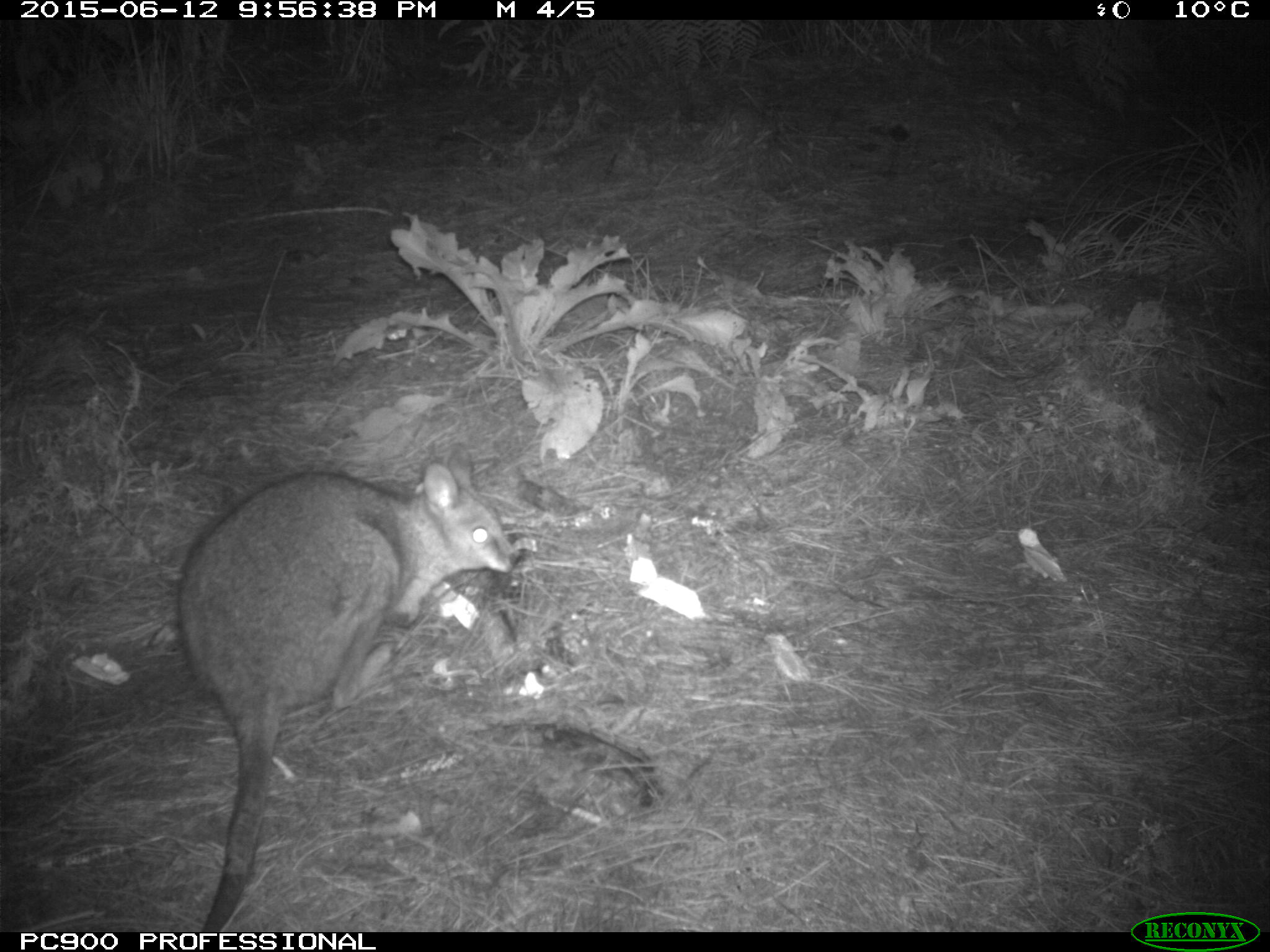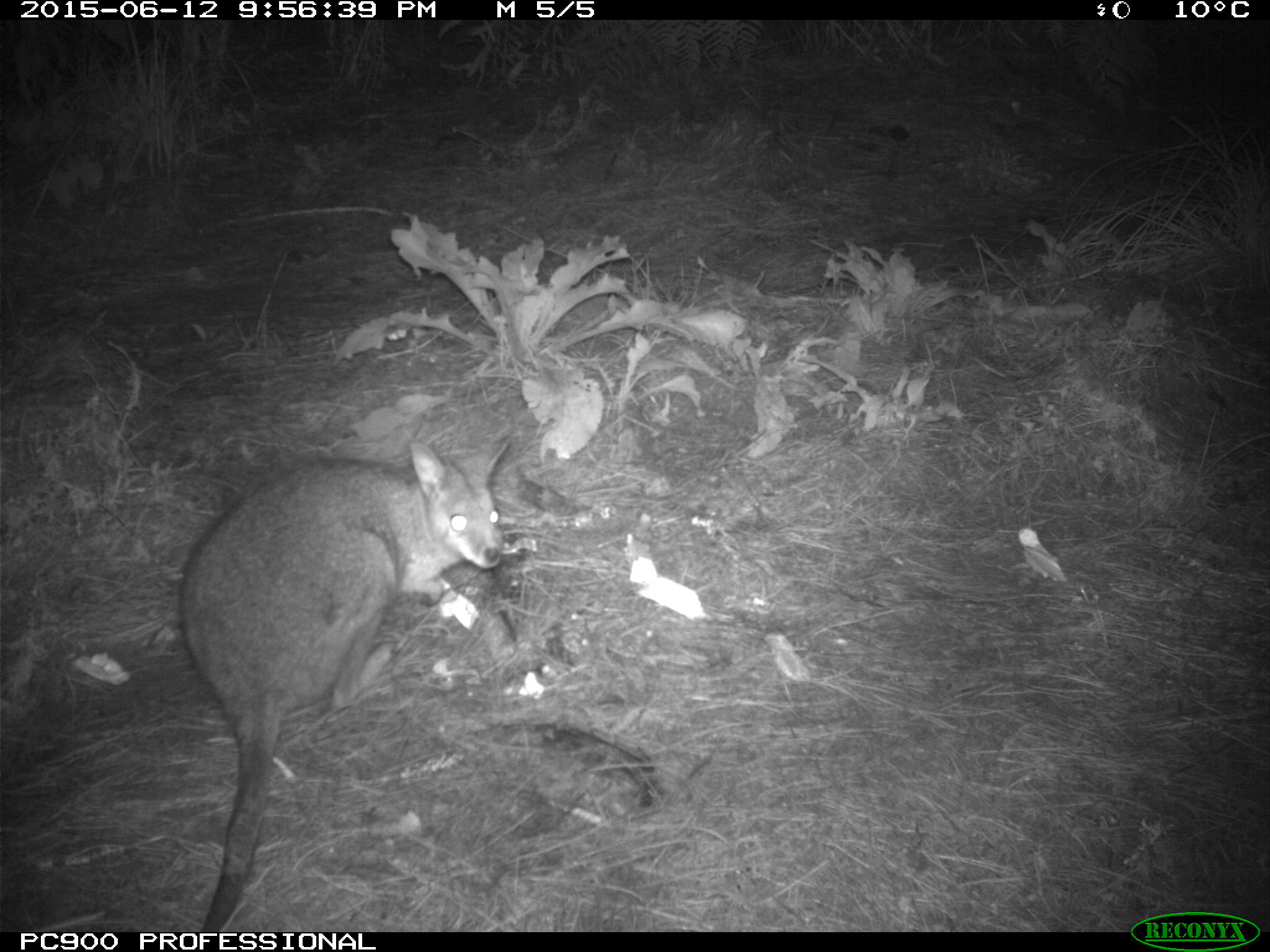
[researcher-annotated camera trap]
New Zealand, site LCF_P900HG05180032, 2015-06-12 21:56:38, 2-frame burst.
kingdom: Animalia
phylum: Chordata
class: Mammalia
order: Diprotodontia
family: Macropodidae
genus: Notamacropus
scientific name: Notamacropus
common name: wallaby